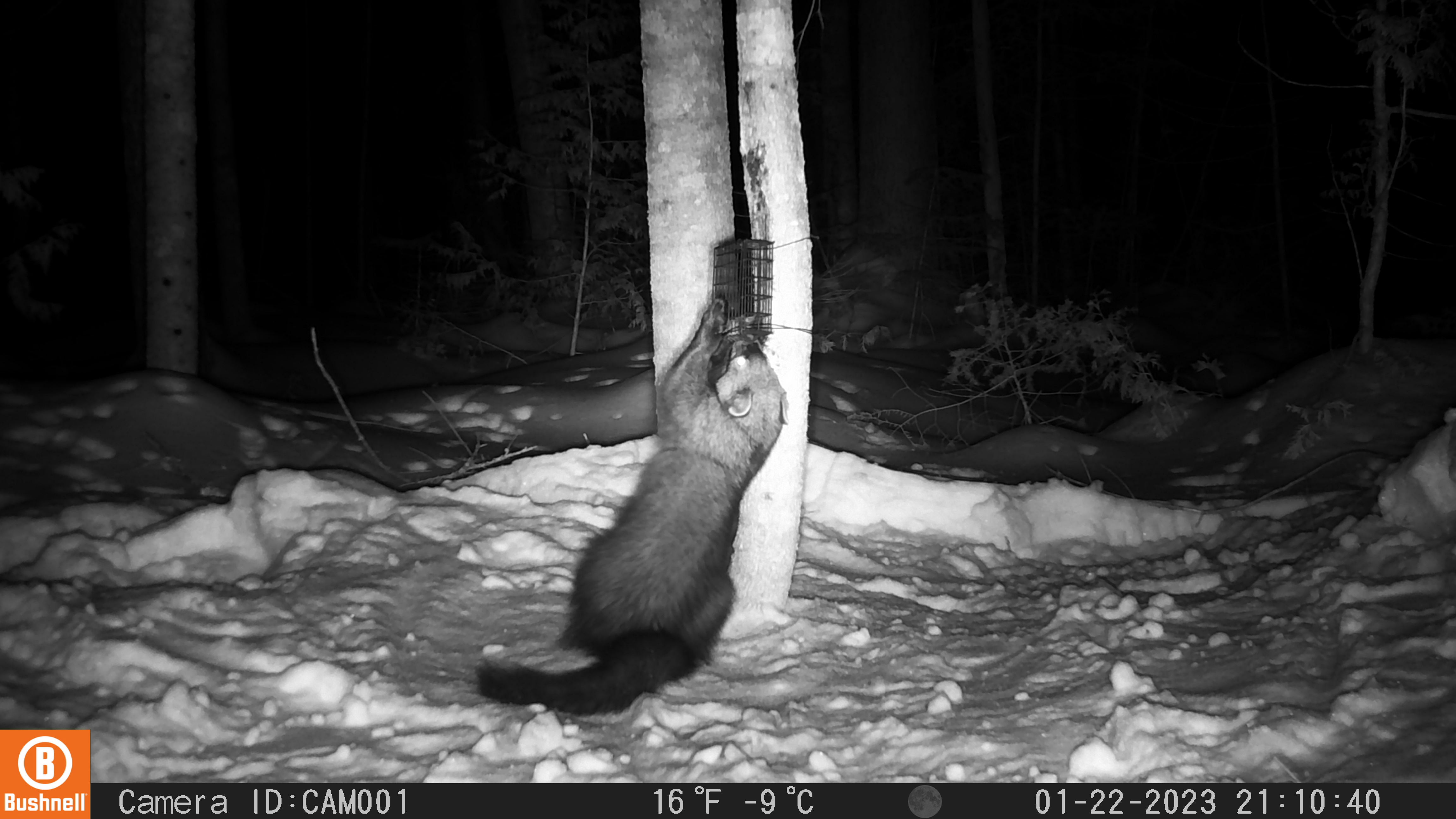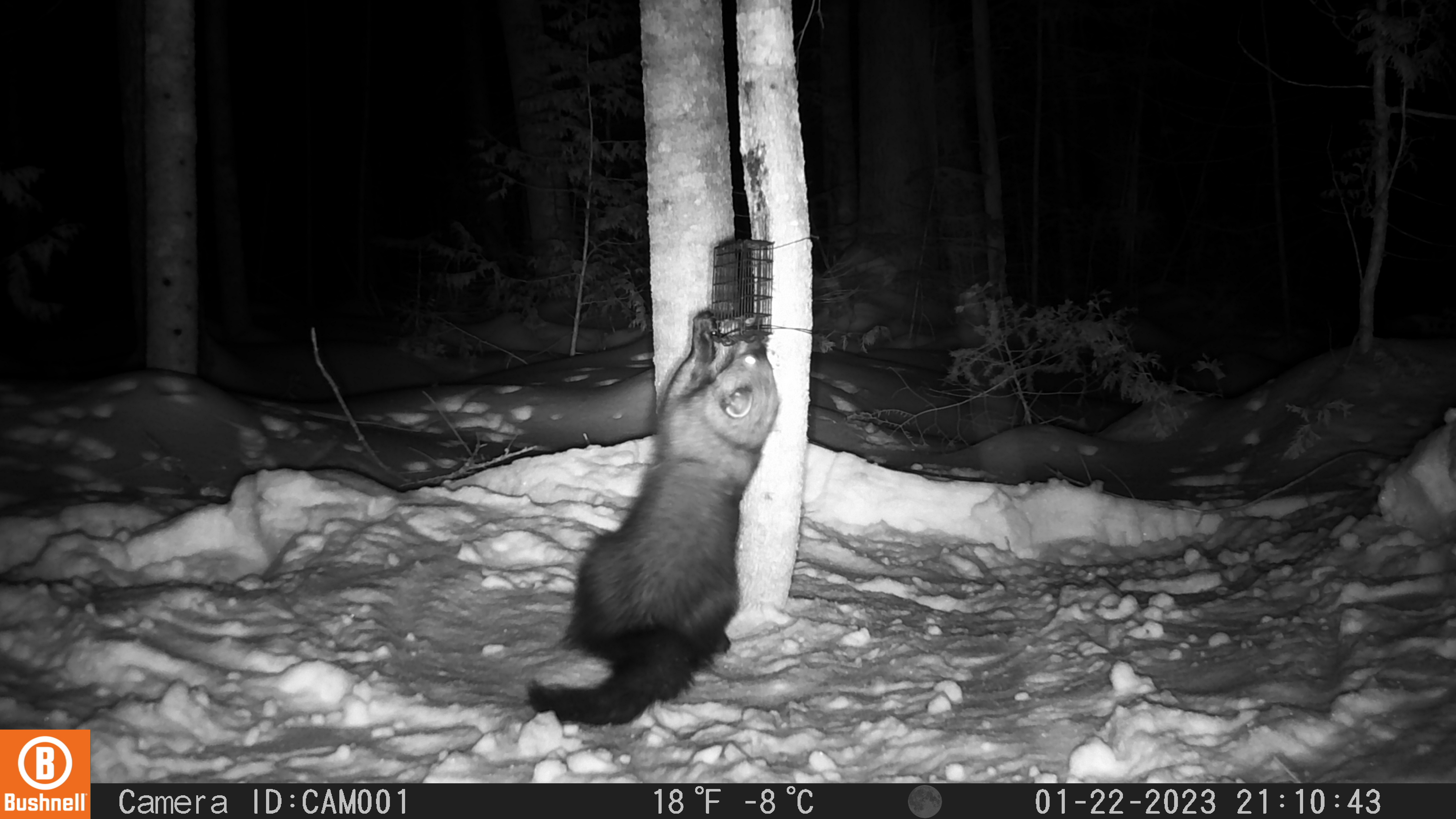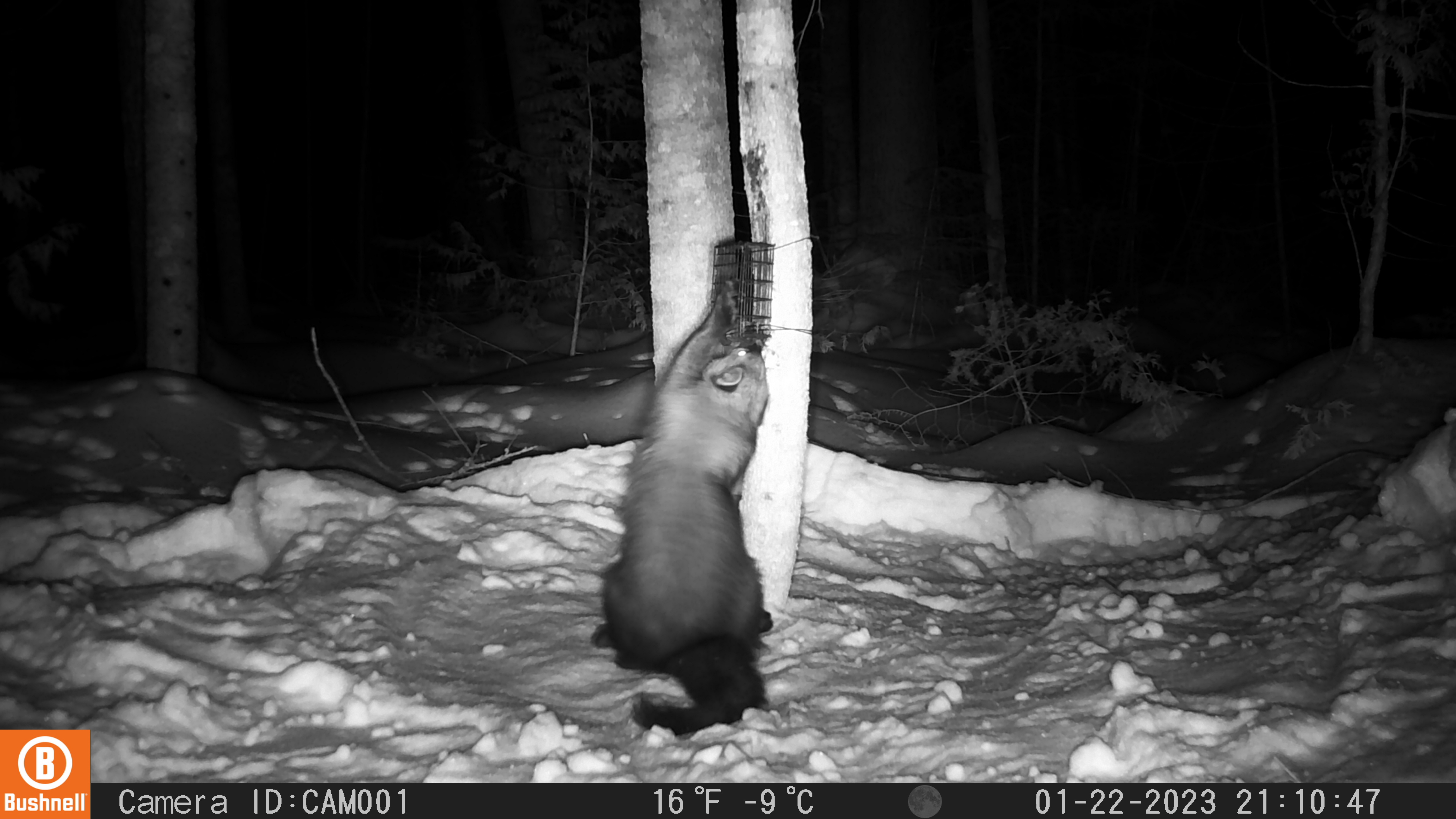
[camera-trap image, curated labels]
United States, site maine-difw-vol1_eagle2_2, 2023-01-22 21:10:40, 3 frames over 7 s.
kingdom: Animalia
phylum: Chordata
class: Mammalia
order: Carnivora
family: Mustelidae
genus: Pekania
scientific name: Pekania pennanti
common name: fisher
Fisher (Pekania pennanti).